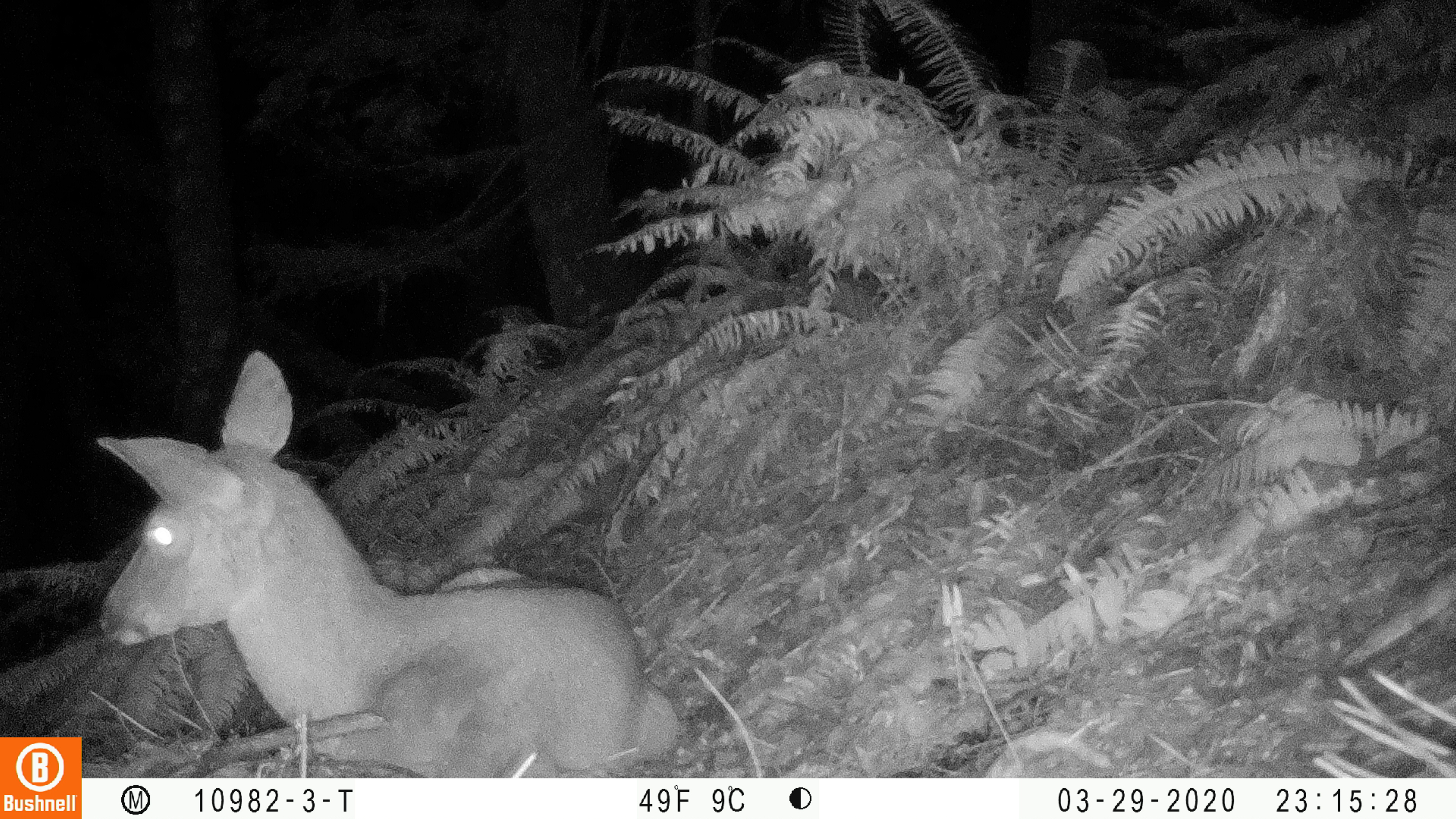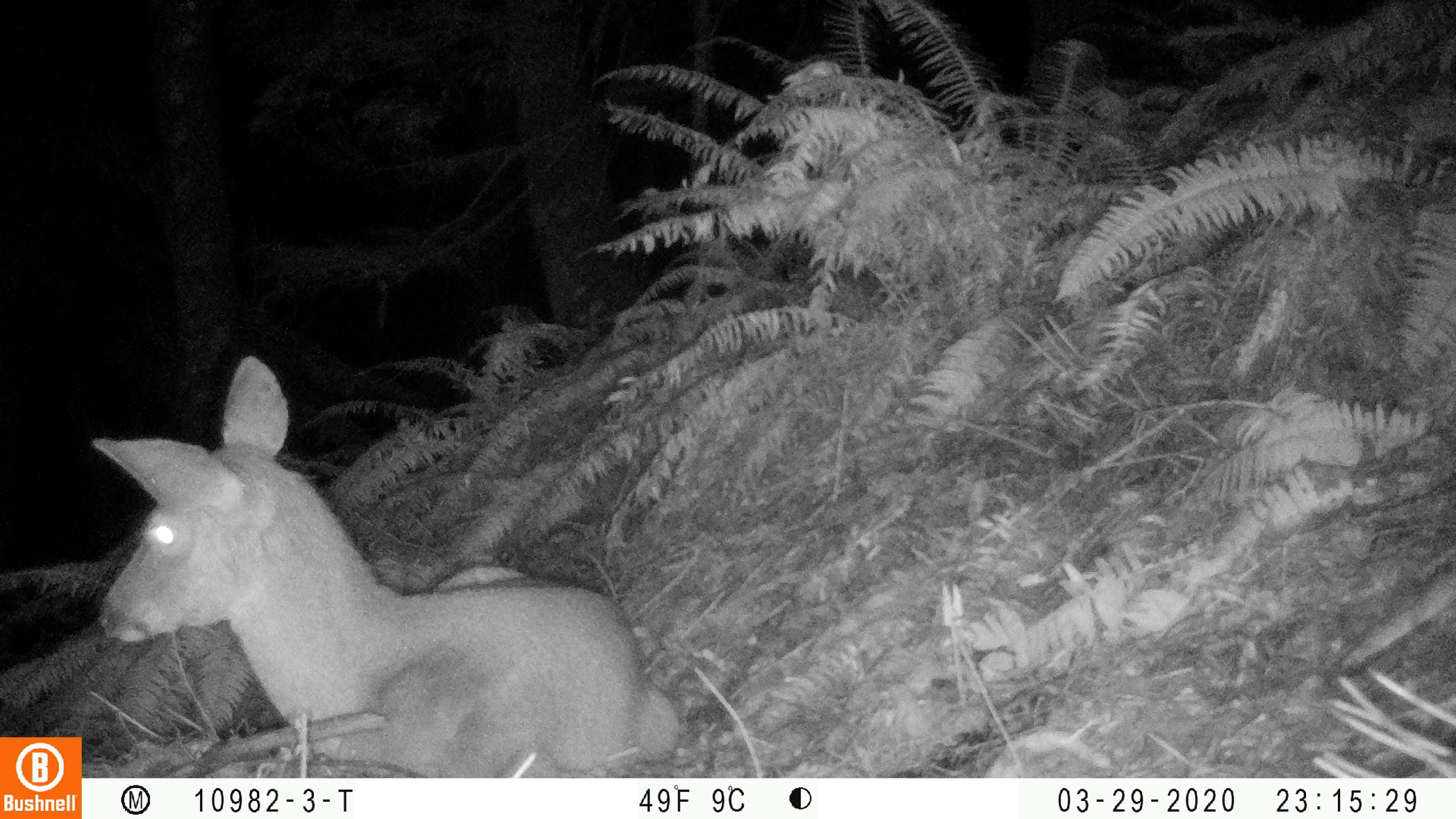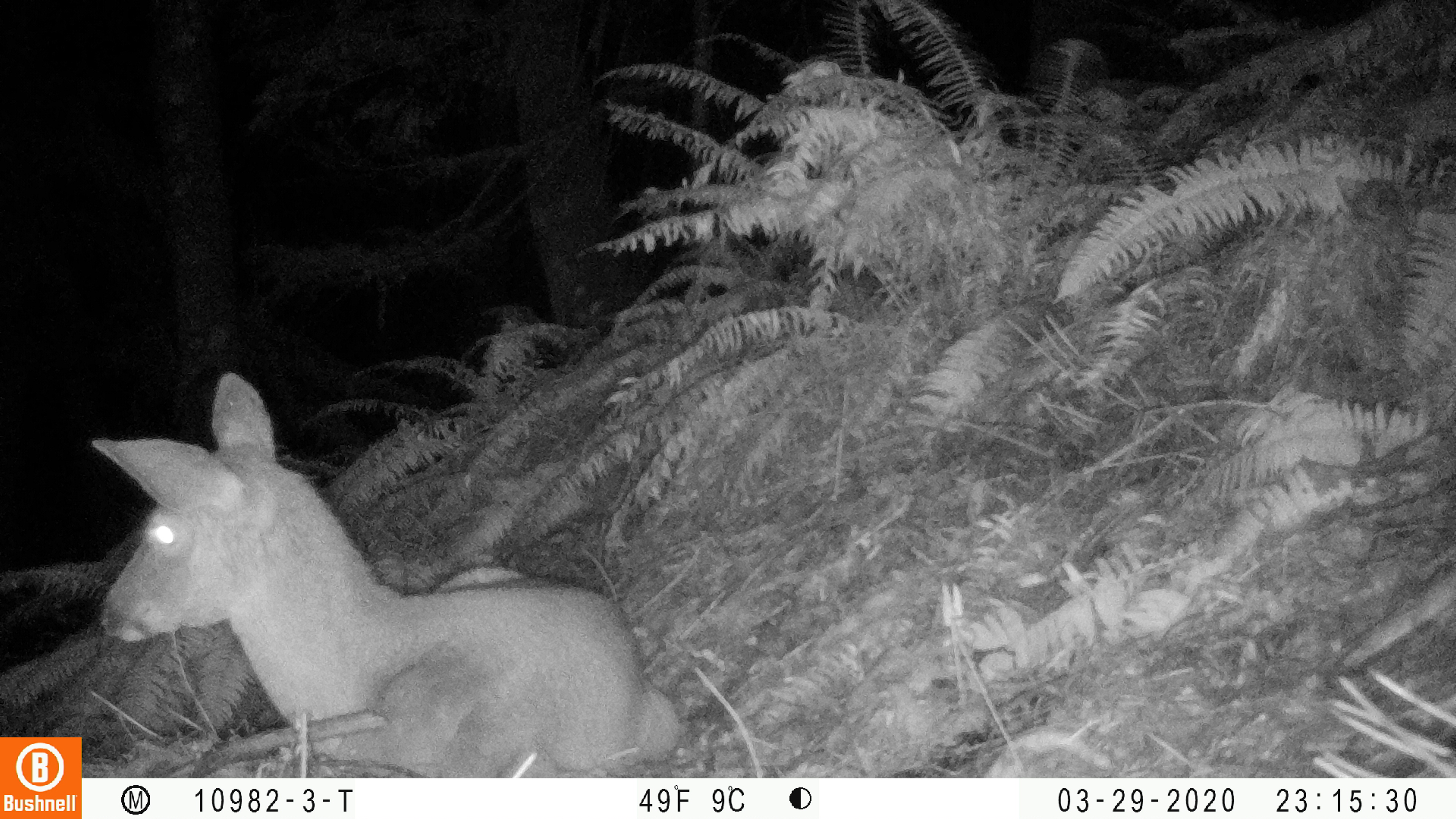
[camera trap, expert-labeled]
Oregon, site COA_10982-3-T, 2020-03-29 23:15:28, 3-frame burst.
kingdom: Animalia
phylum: Chordata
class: Mammalia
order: Artiodactyla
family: Cervidae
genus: Odocoileus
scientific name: Odocoileus hemionus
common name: black-tailed deer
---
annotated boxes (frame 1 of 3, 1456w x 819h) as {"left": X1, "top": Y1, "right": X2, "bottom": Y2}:
black-tailed deer: {"left": 88, "top": 340, "right": 681, "bottom": 768}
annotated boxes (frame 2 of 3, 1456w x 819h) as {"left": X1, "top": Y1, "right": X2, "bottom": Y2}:
black-tailed deer: {"left": 86, "top": 349, "right": 683, "bottom": 770}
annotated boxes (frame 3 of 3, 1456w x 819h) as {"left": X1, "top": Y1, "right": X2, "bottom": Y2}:
black-tailed deer: {"left": 84, "top": 370, "right": 683, "bottom": 768}